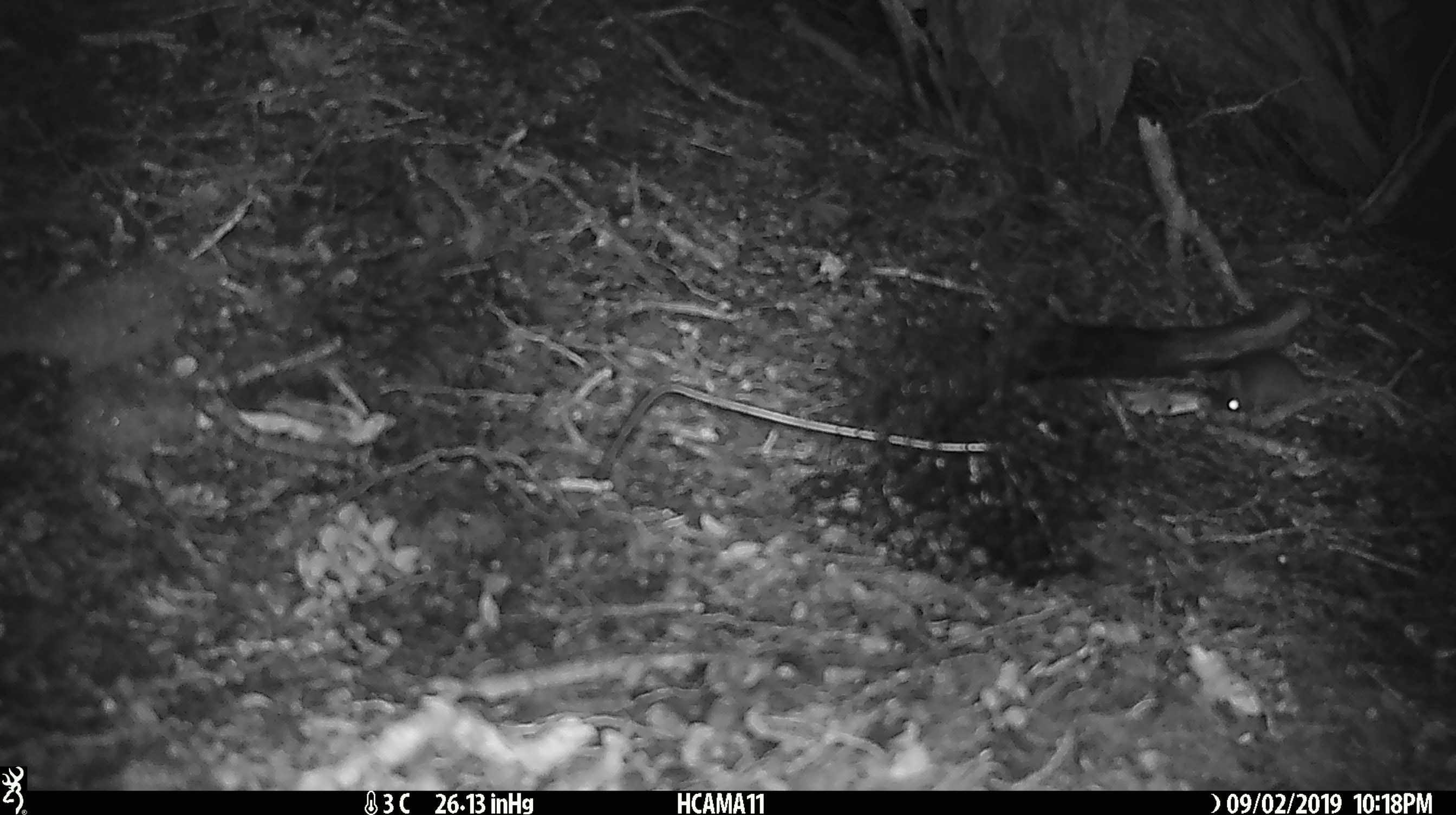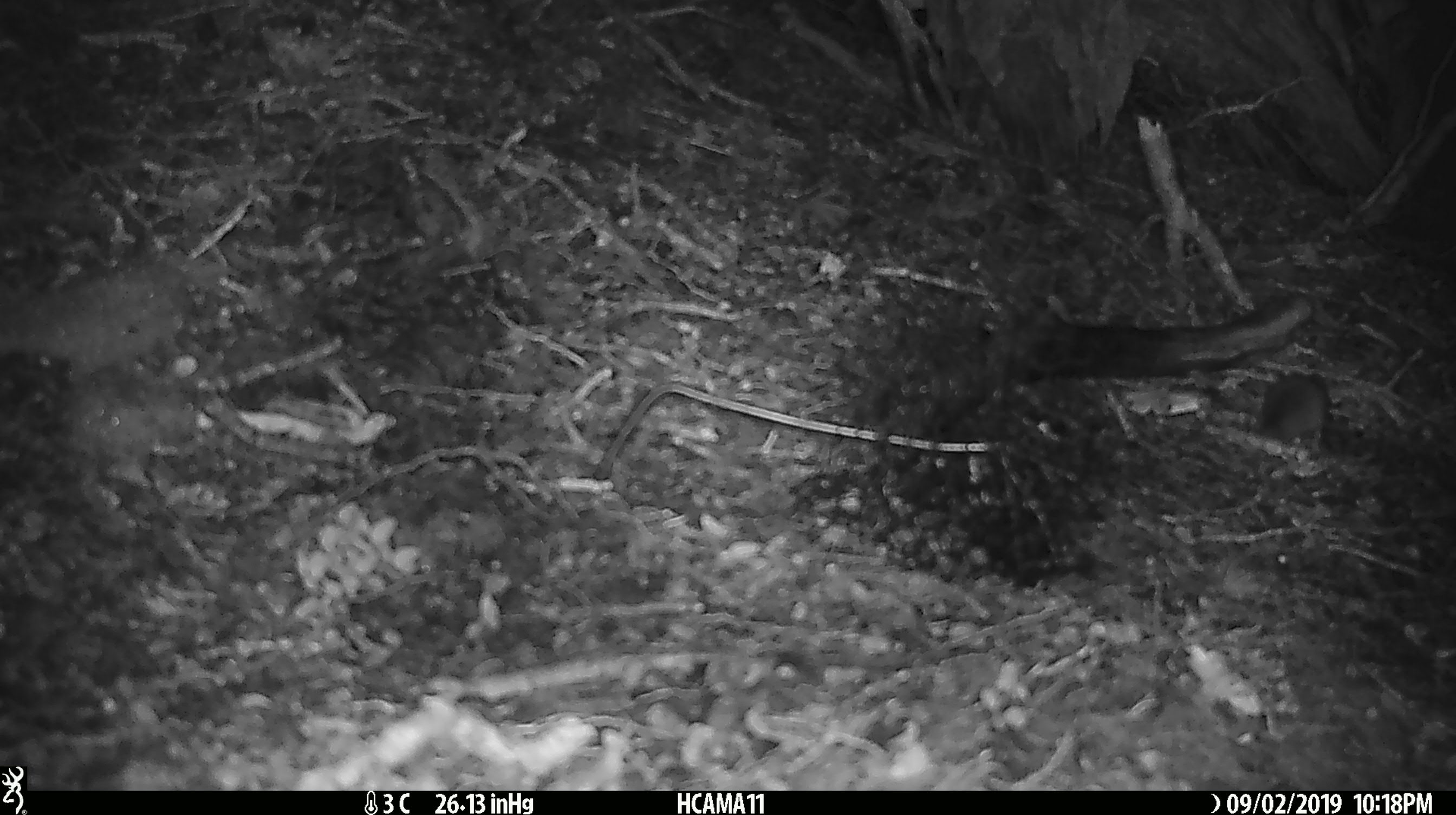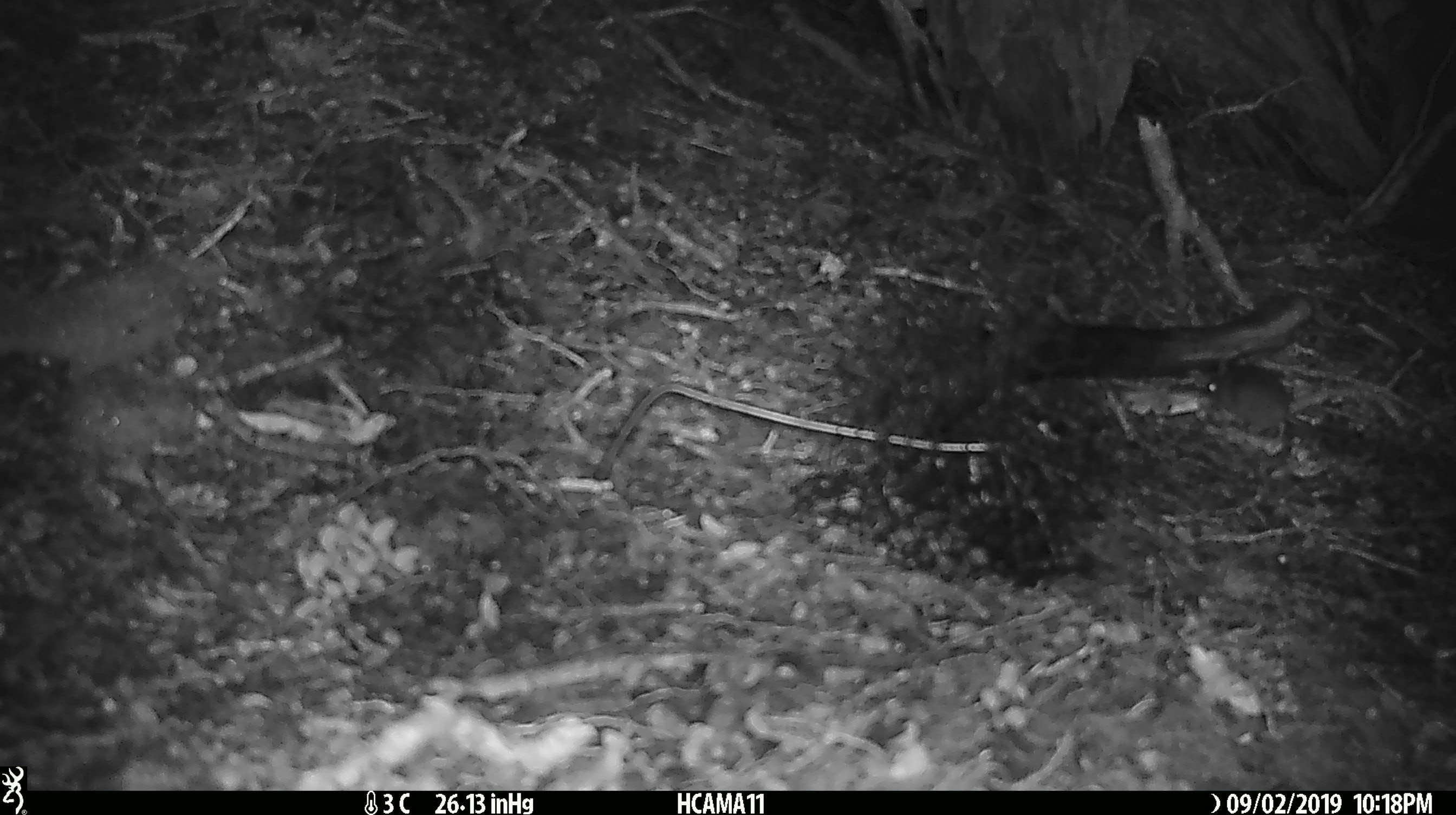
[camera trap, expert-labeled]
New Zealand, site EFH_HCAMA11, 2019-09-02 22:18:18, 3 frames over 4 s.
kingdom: Animalia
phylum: Chordata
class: Mammalia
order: Rodentia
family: Muridae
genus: Mus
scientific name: Mus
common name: mouse